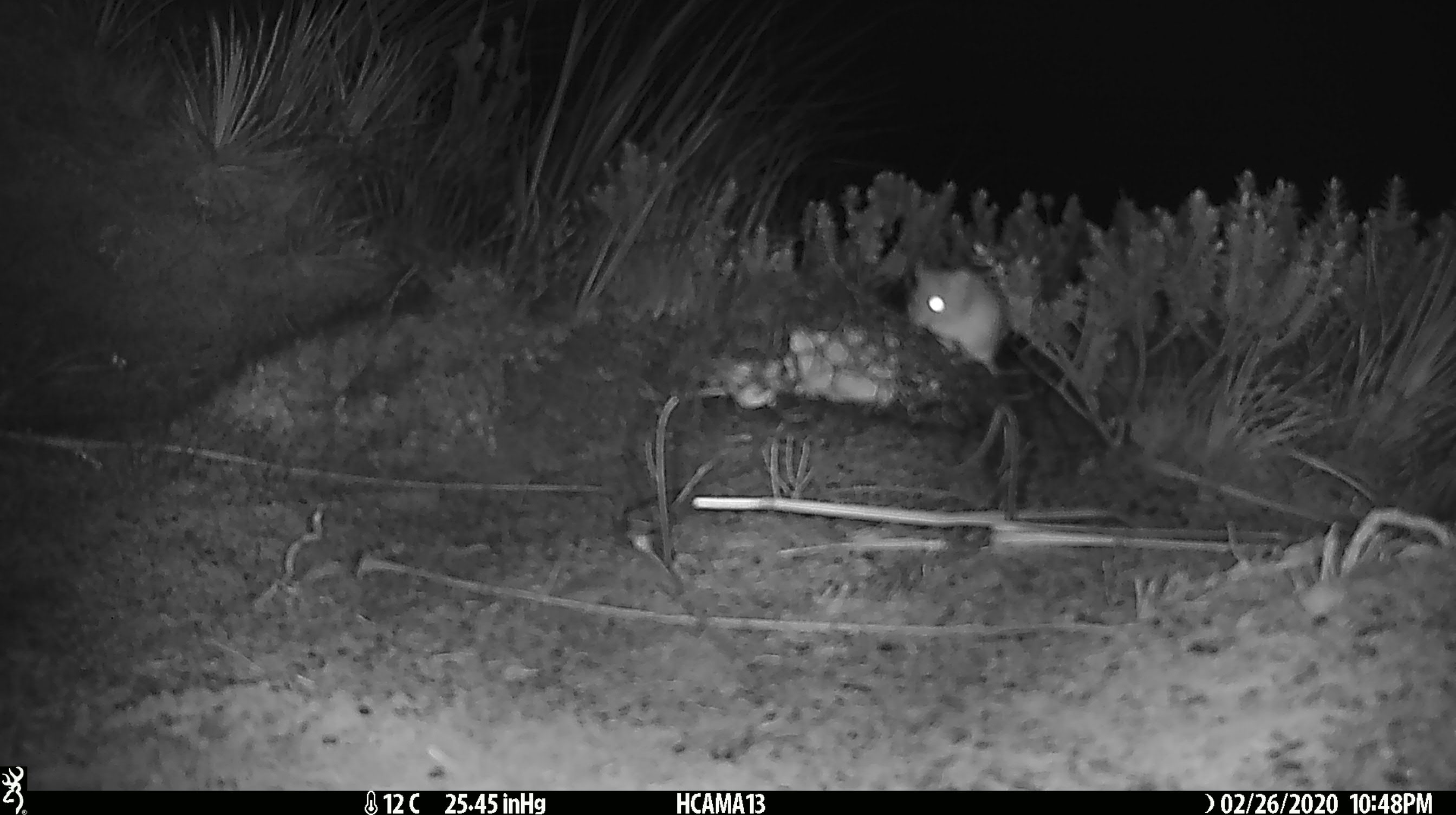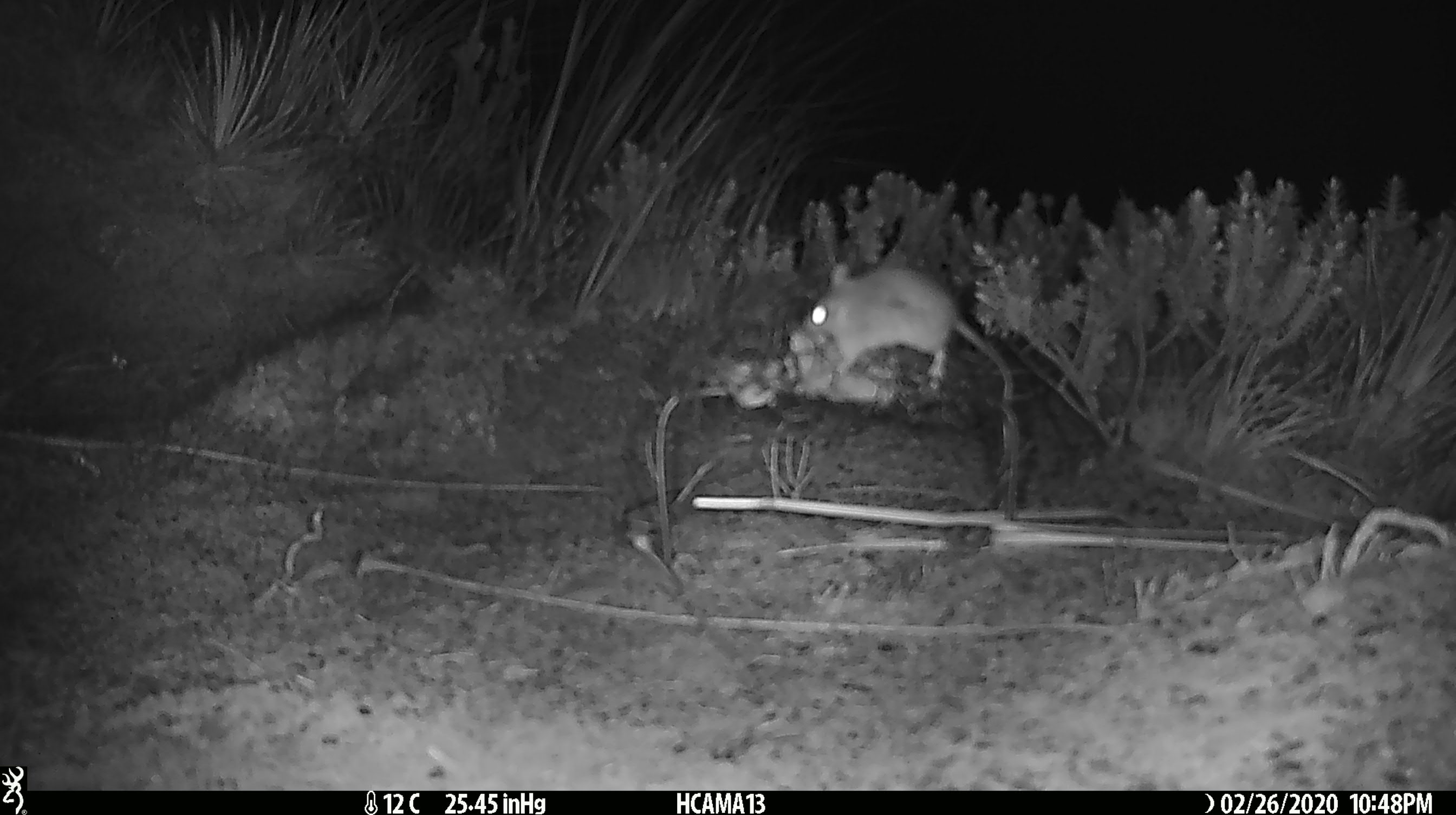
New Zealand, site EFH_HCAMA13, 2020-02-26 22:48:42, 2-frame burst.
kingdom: Animalia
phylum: Chordata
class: Mammalia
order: Rodentia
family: Muridae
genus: Mus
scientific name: Mus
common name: mouse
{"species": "mouse (Mus)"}